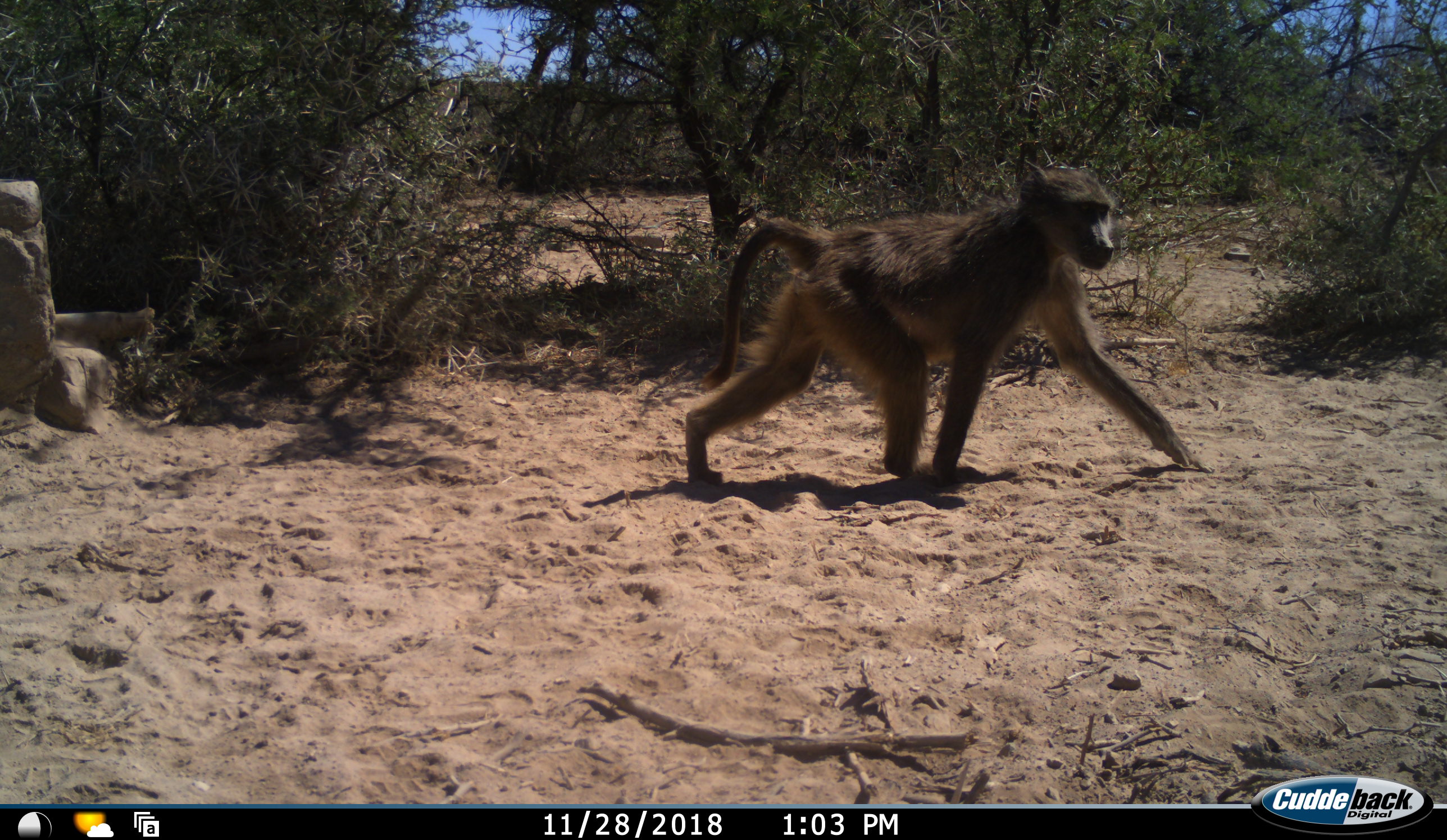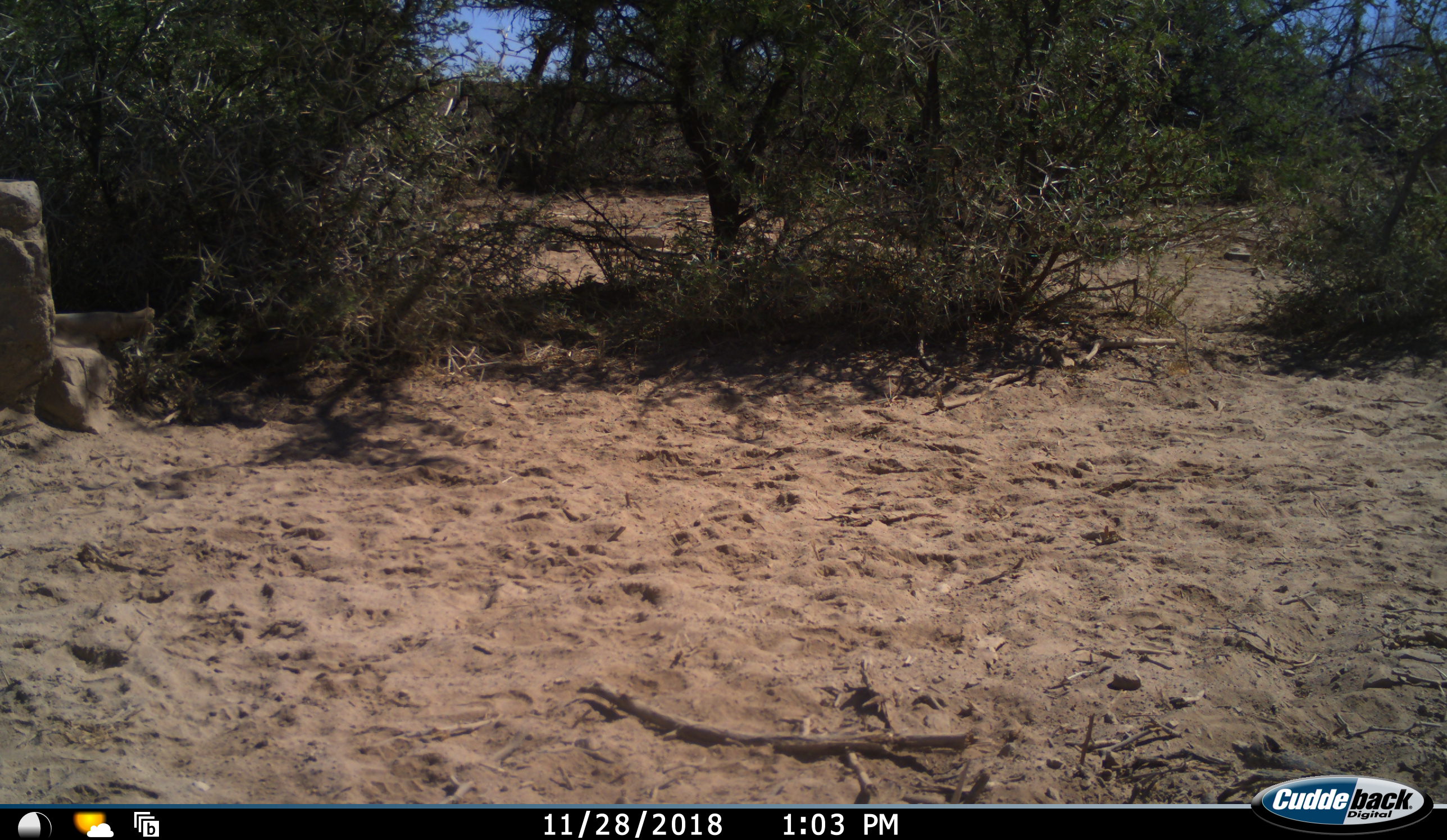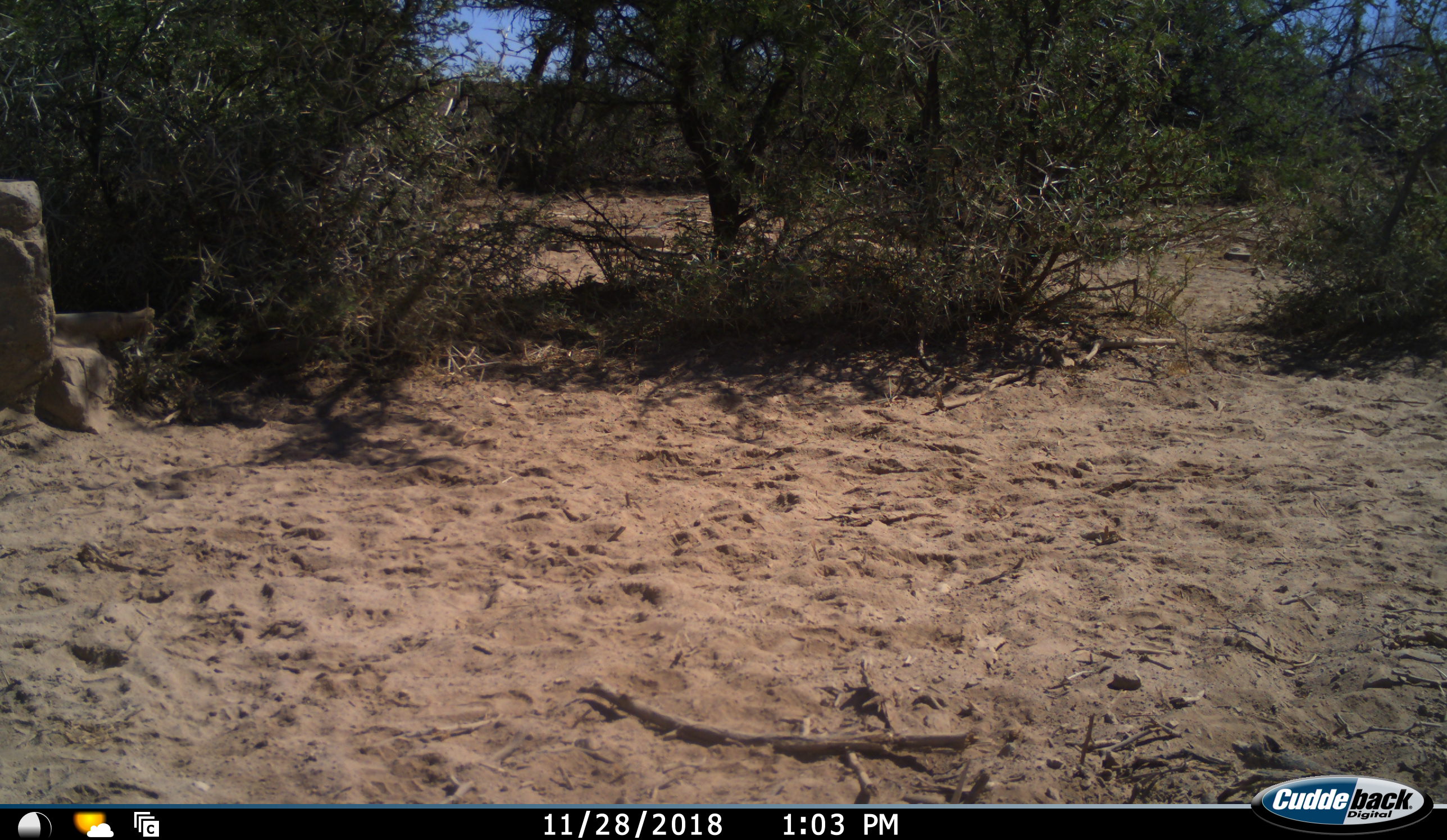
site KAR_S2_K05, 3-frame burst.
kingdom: Animalia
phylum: Chordata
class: Mammalia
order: Primates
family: Cercopithecidae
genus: Papio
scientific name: Papio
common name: baboon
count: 1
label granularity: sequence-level